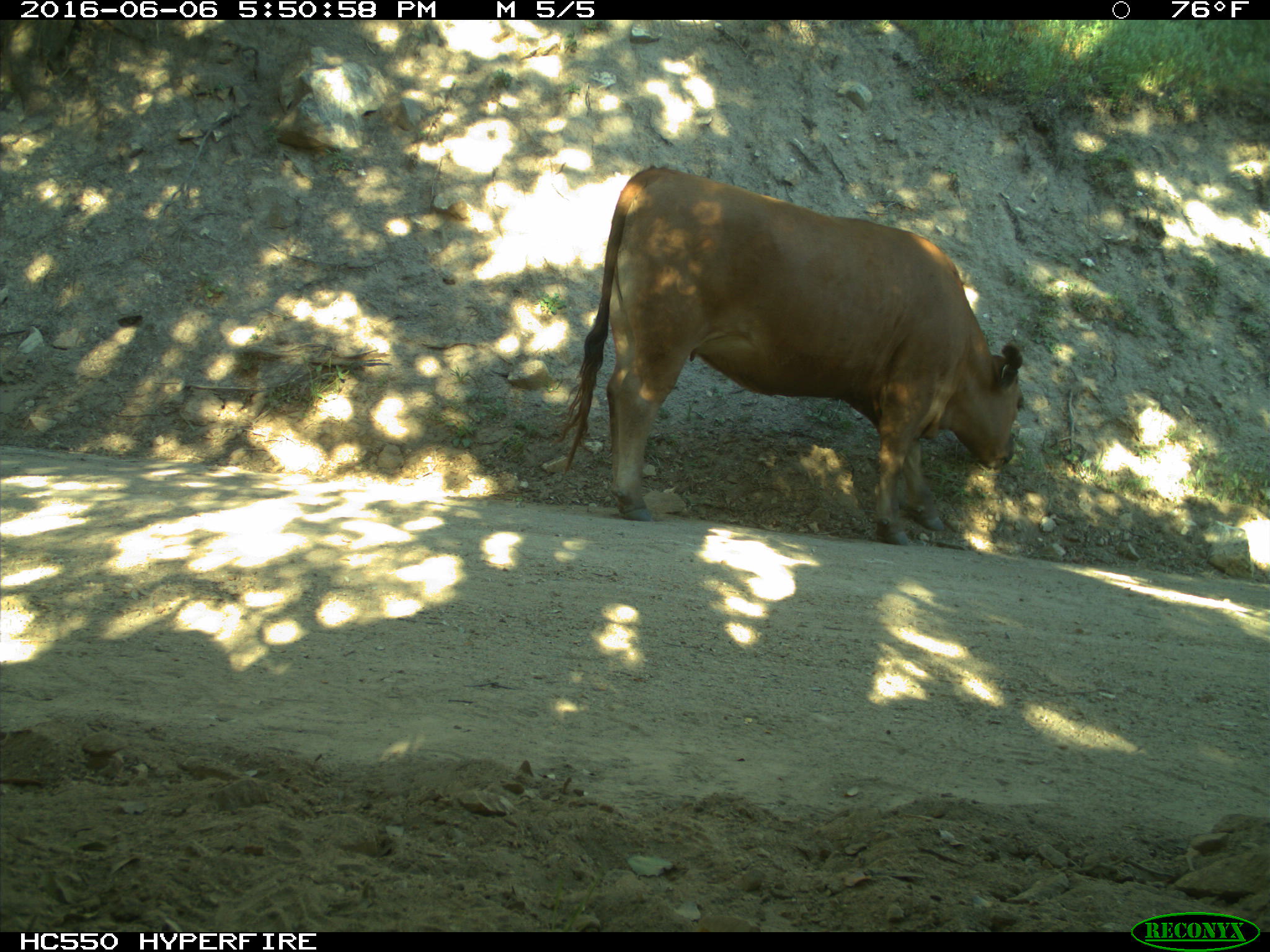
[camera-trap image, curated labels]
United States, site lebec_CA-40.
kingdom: Animalia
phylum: Chordata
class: Mammalia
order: Artiodactyla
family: Bovidae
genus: Bos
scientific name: Bos taurus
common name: domestic cow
Bos taurus (domestic cow).